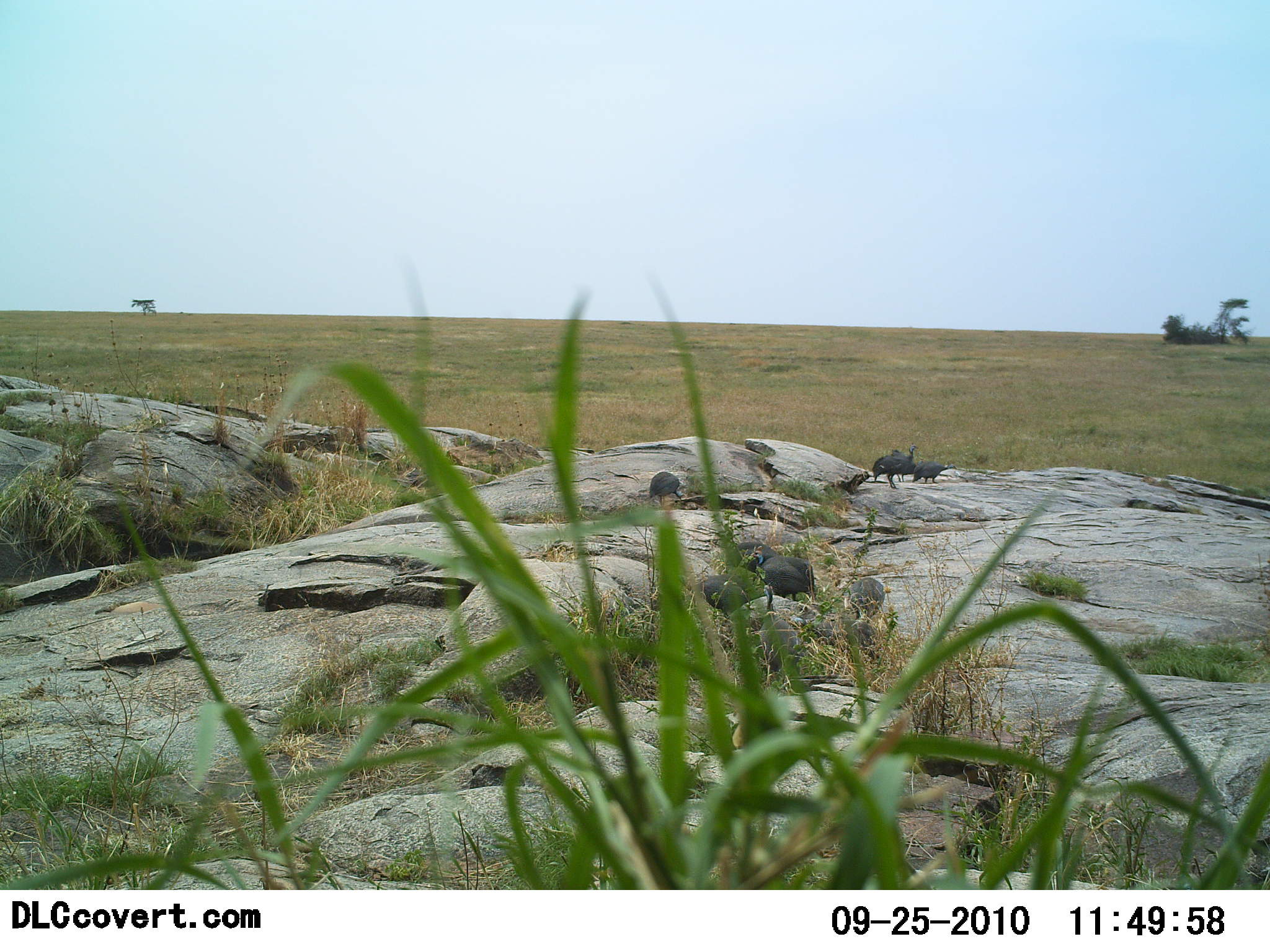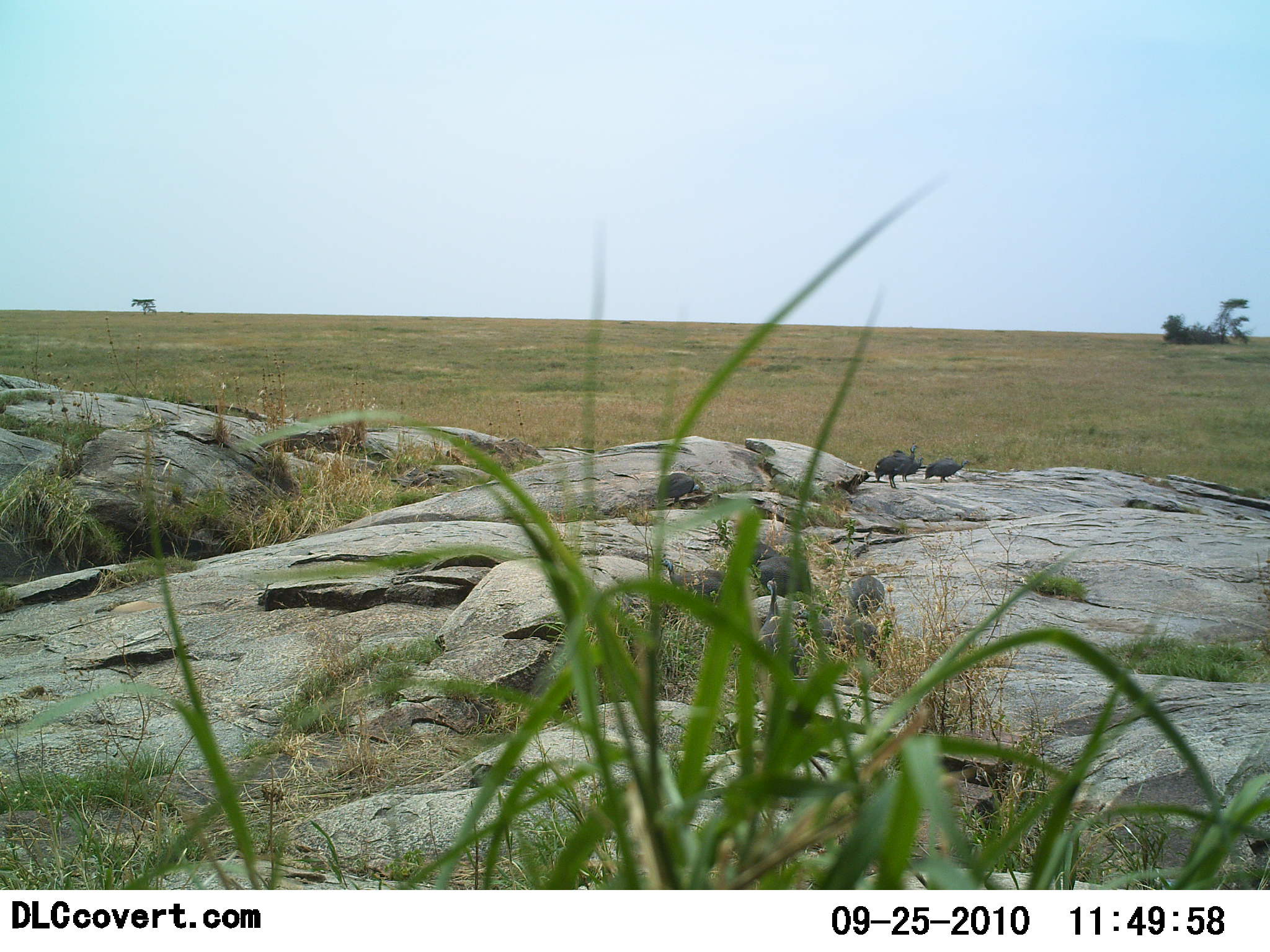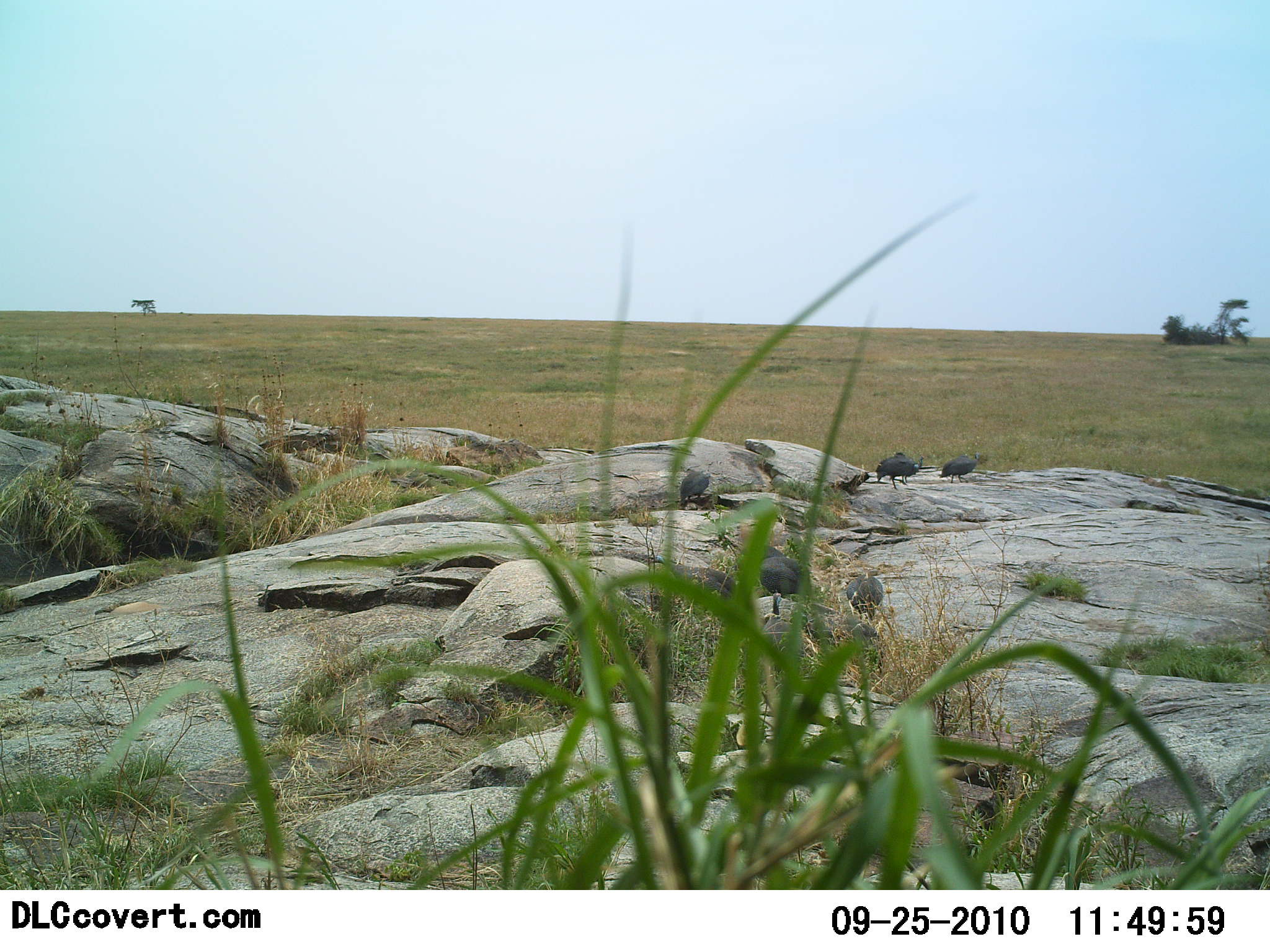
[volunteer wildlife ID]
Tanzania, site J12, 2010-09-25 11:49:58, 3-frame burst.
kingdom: Animalia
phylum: Chordata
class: Aves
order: Galliformes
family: Numididae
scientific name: Numididae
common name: guinea fowl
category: guineafowl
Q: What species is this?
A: Guineafowl (guinea fowl) (Numididae).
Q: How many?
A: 8.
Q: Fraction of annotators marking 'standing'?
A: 53%.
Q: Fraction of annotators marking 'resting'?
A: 13%.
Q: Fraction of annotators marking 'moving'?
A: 67%.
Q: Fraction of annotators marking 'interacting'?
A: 0%.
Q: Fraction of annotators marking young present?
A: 7%.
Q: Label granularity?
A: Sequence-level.